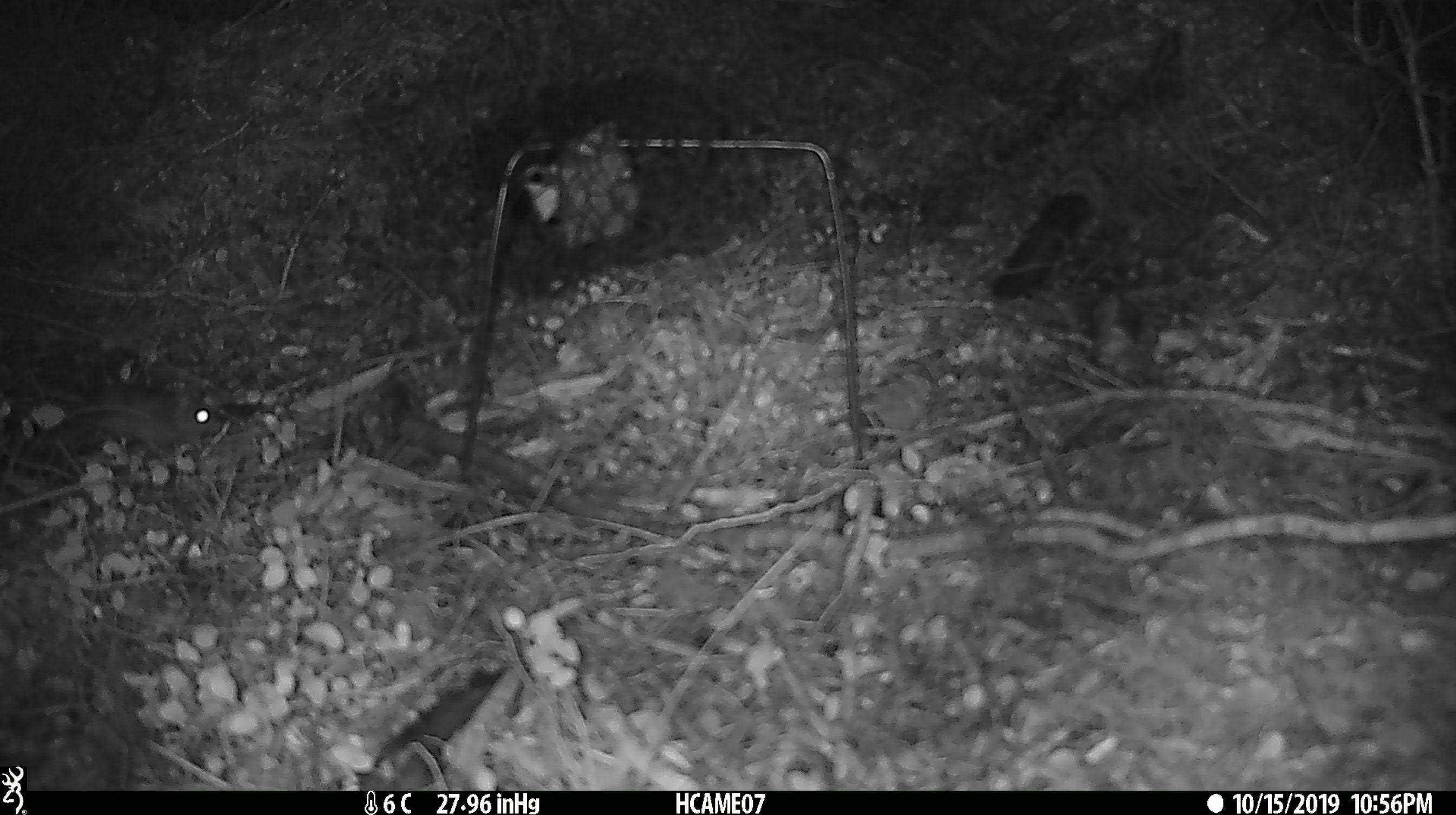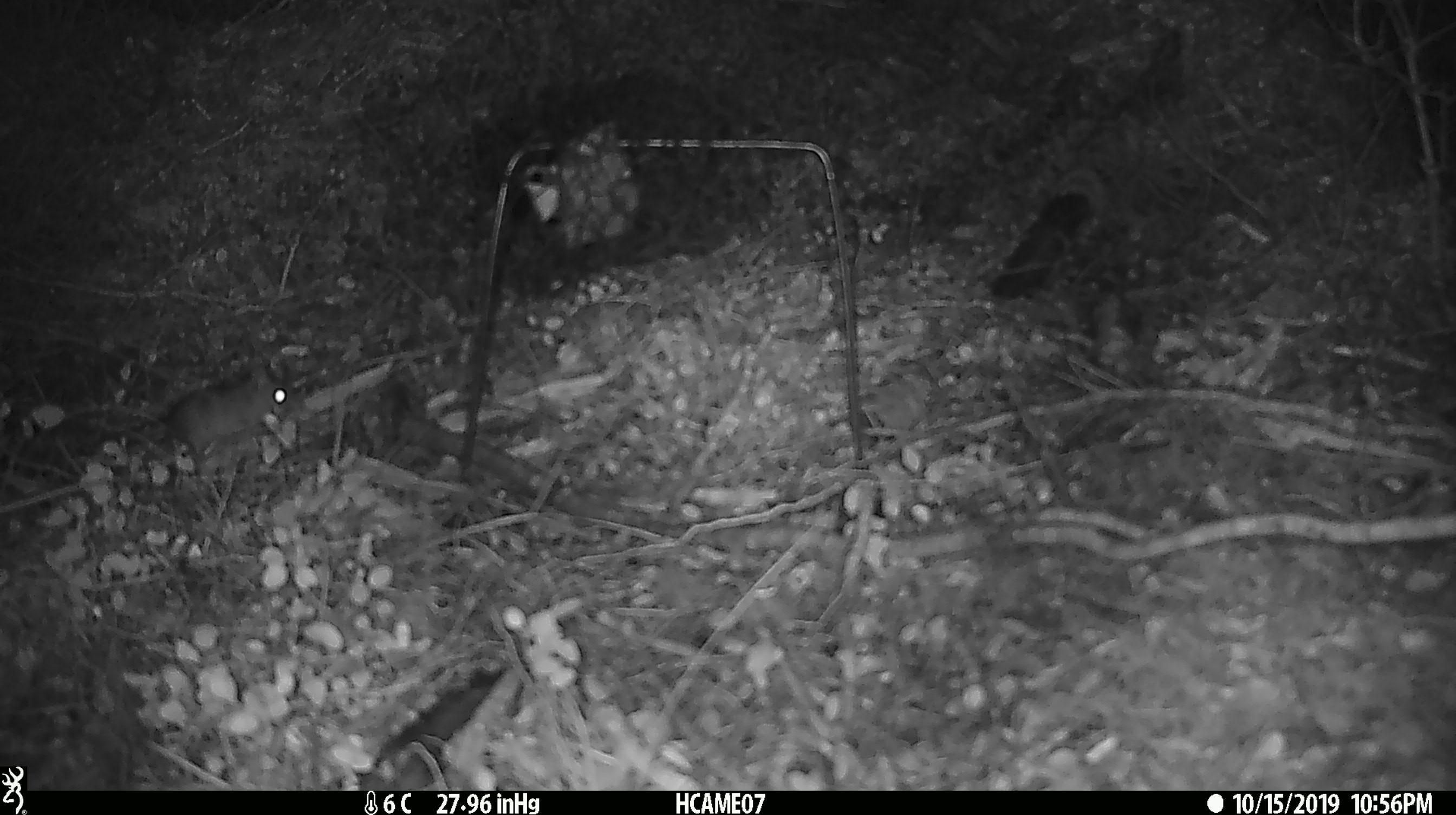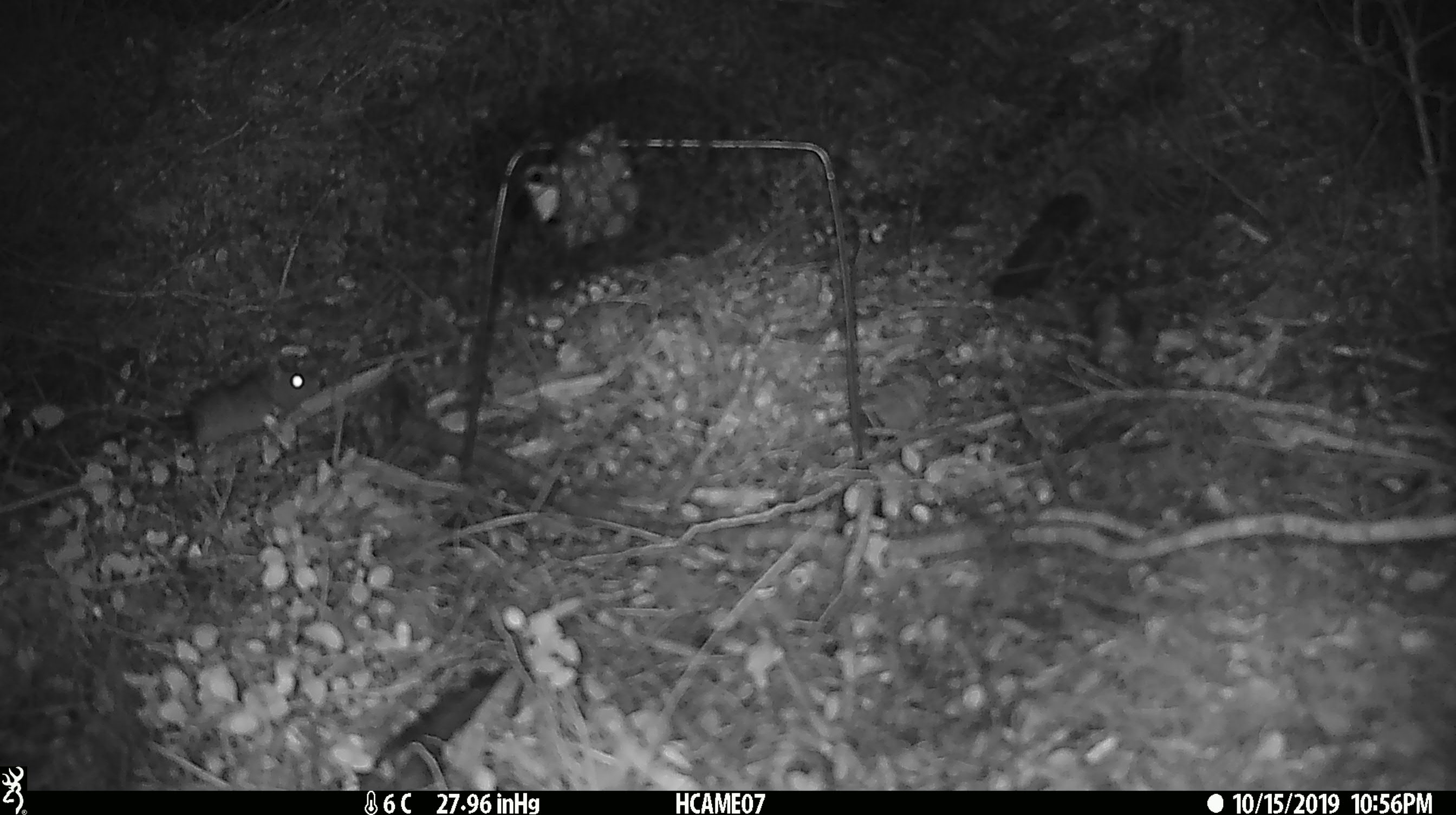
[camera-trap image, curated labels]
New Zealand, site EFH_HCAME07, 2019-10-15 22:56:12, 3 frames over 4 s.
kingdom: Animalia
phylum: Chordata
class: Mammalia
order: Rodentia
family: Muridae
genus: Mus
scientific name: Mus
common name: mouse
Mouse (Mus).